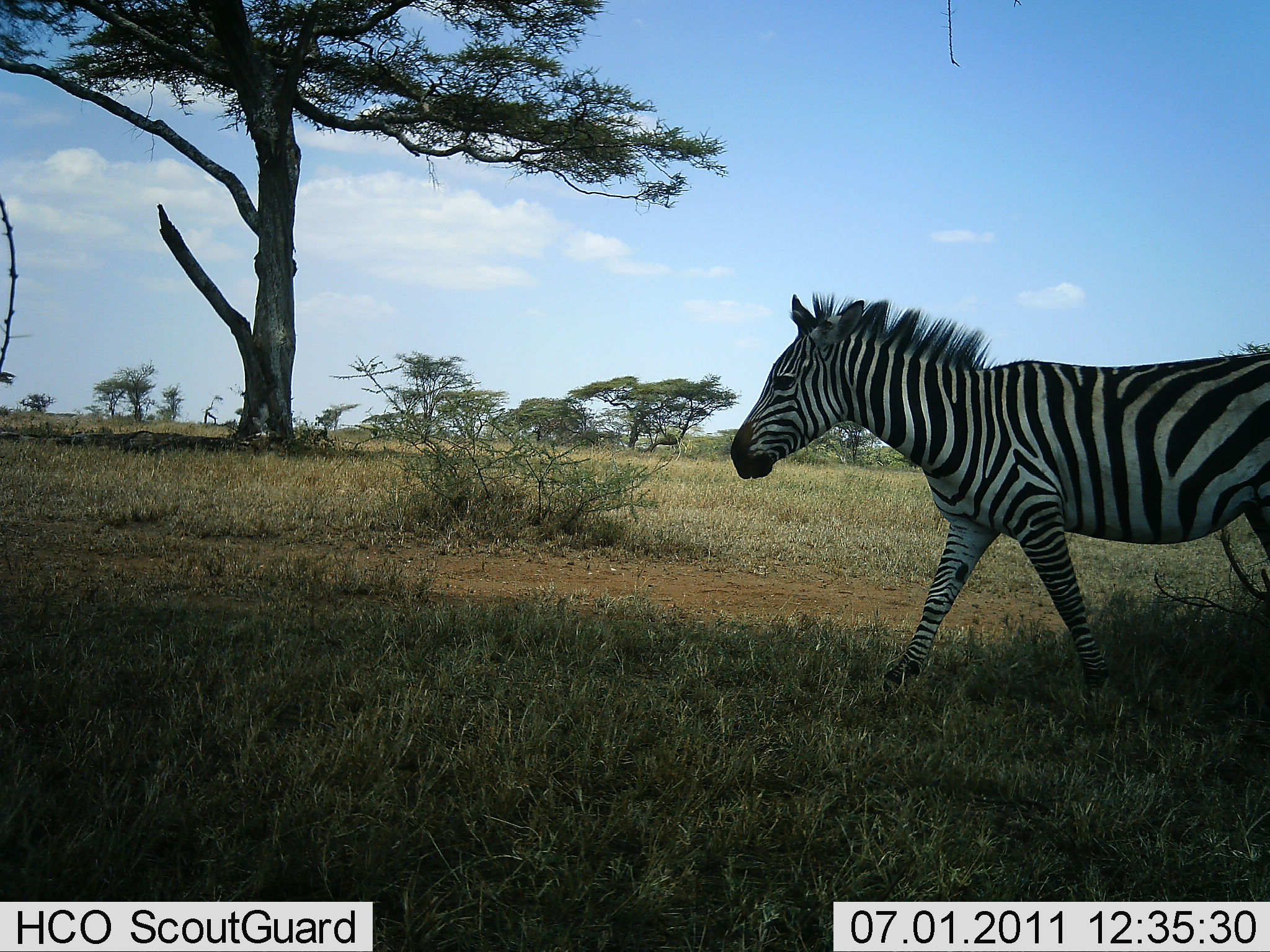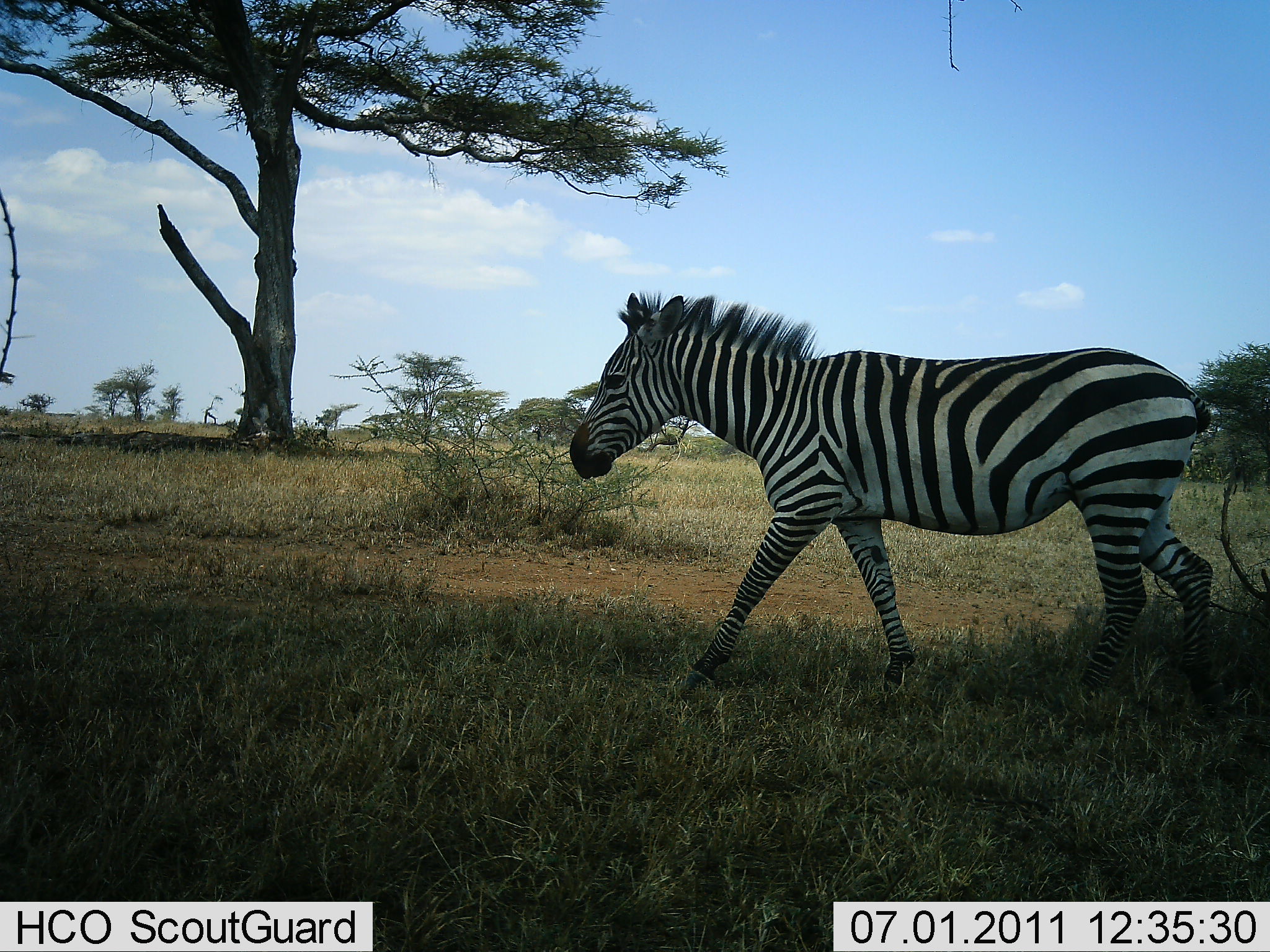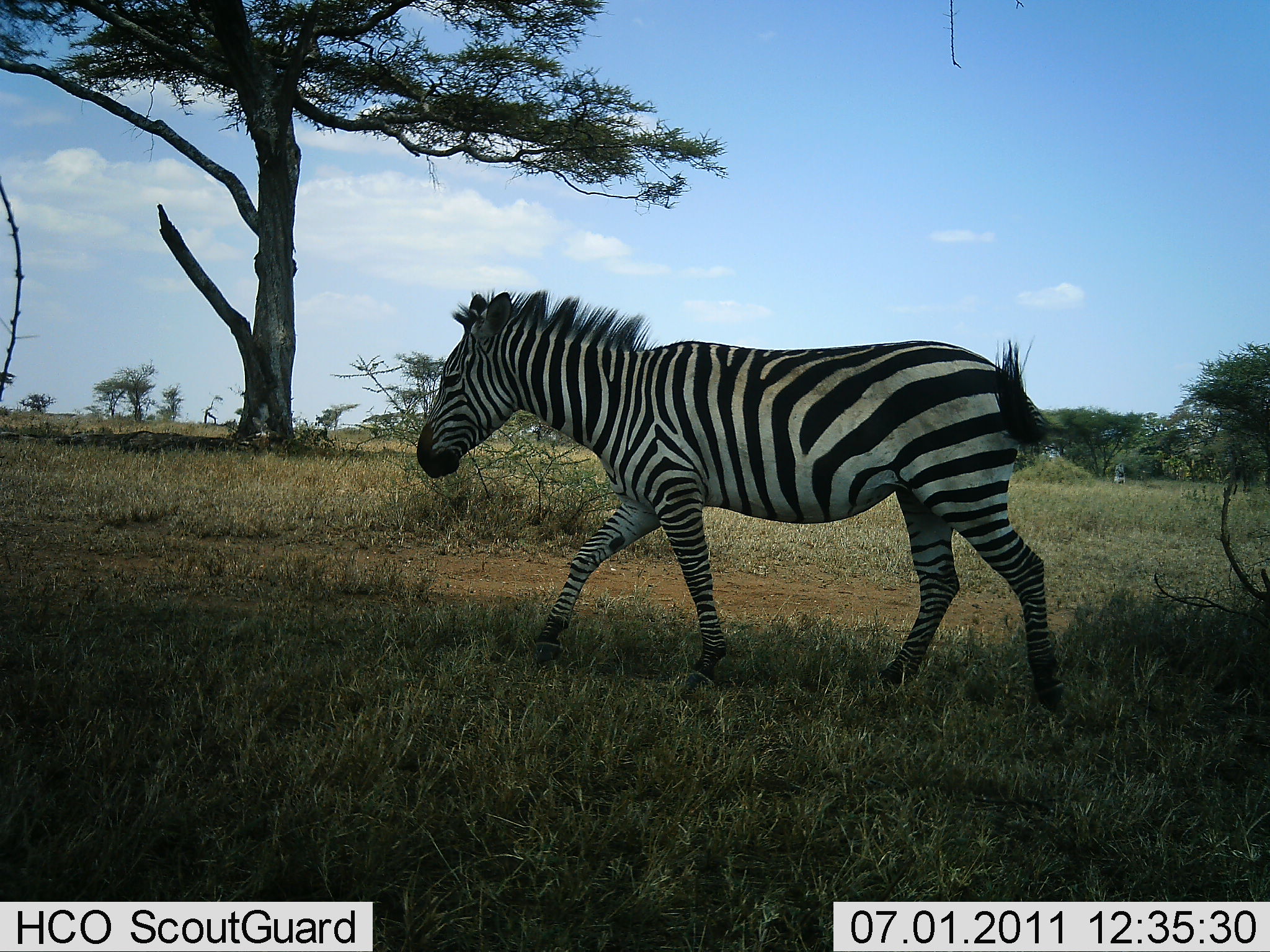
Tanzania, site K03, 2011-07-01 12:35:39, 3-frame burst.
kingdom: Animalia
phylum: Chordata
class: Mammalia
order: Perissodactyla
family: Equidae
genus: Equus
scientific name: Equus quagga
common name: plains zebra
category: zebra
Zebra (plains zebra) (Equus quagga), count 1. Behavior (volunteer vote fractions): standing 0%, resting 0%, moving 100%, interacting 0%. Young present (vote fraction): 0%. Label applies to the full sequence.